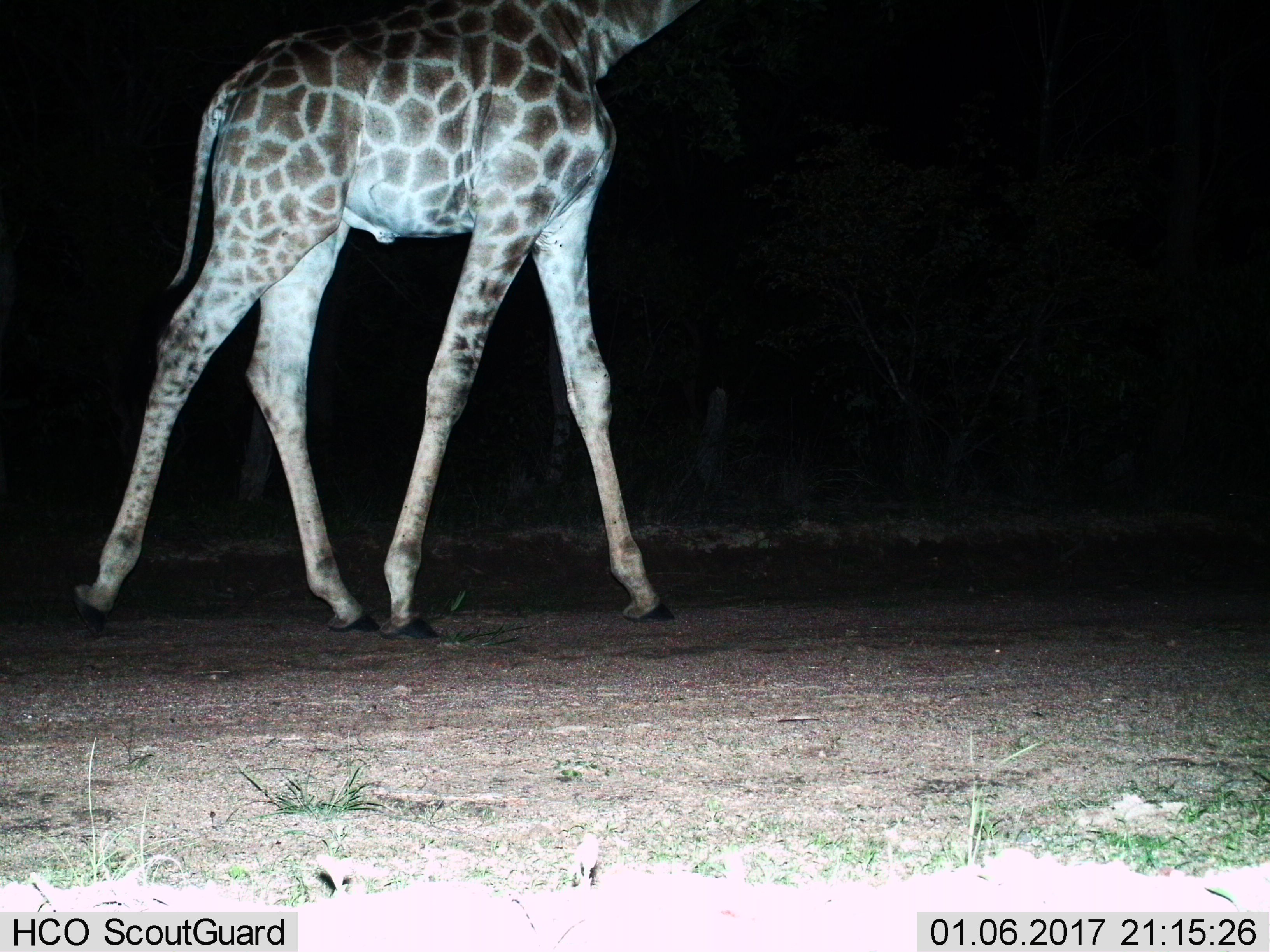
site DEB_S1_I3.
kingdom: Animalia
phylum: Chordata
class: Mammalia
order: Artiodactyla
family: Giraffidae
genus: Giraffa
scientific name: Giraffa camelopardalis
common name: giraffe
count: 1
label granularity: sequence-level